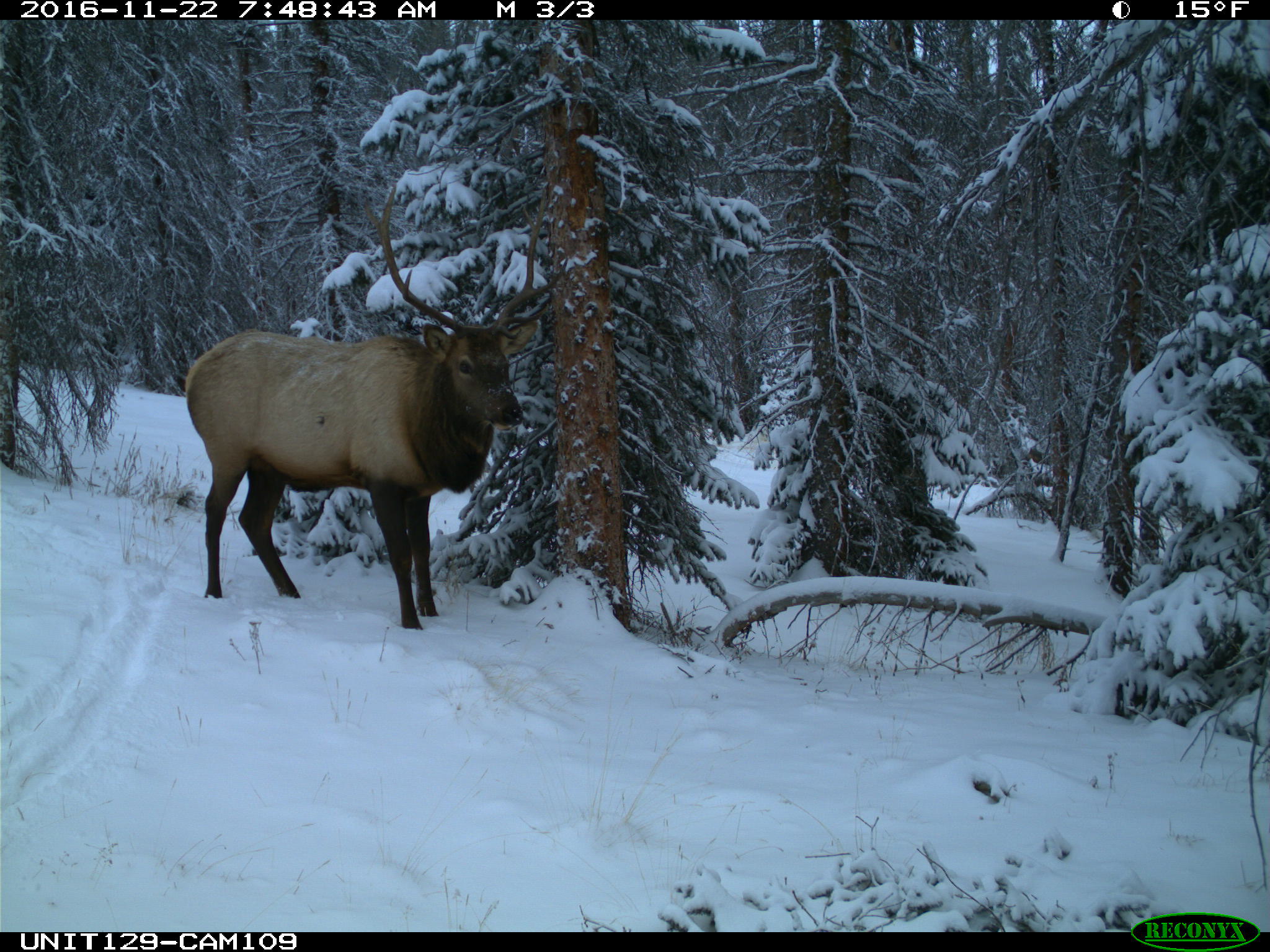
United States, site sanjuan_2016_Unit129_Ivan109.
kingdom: Animalia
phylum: Chordata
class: Mammalia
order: Artiodactyla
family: Cervidae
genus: Cervus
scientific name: Cervus elaphus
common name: red deer